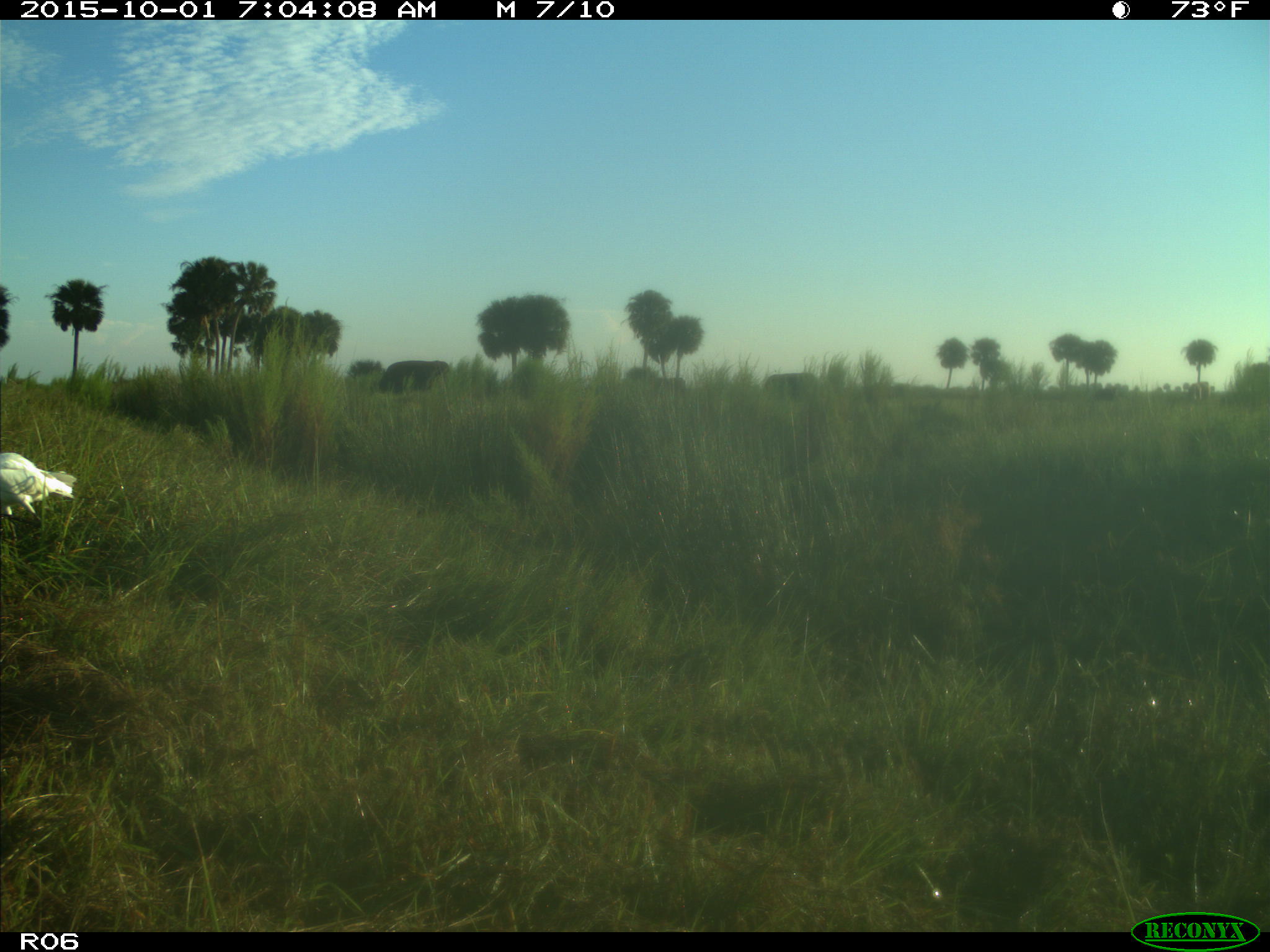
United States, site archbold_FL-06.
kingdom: Animalia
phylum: Chordata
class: Aves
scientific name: Aves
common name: birds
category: unidentified bird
Unidentified bird (birds) (Aves).